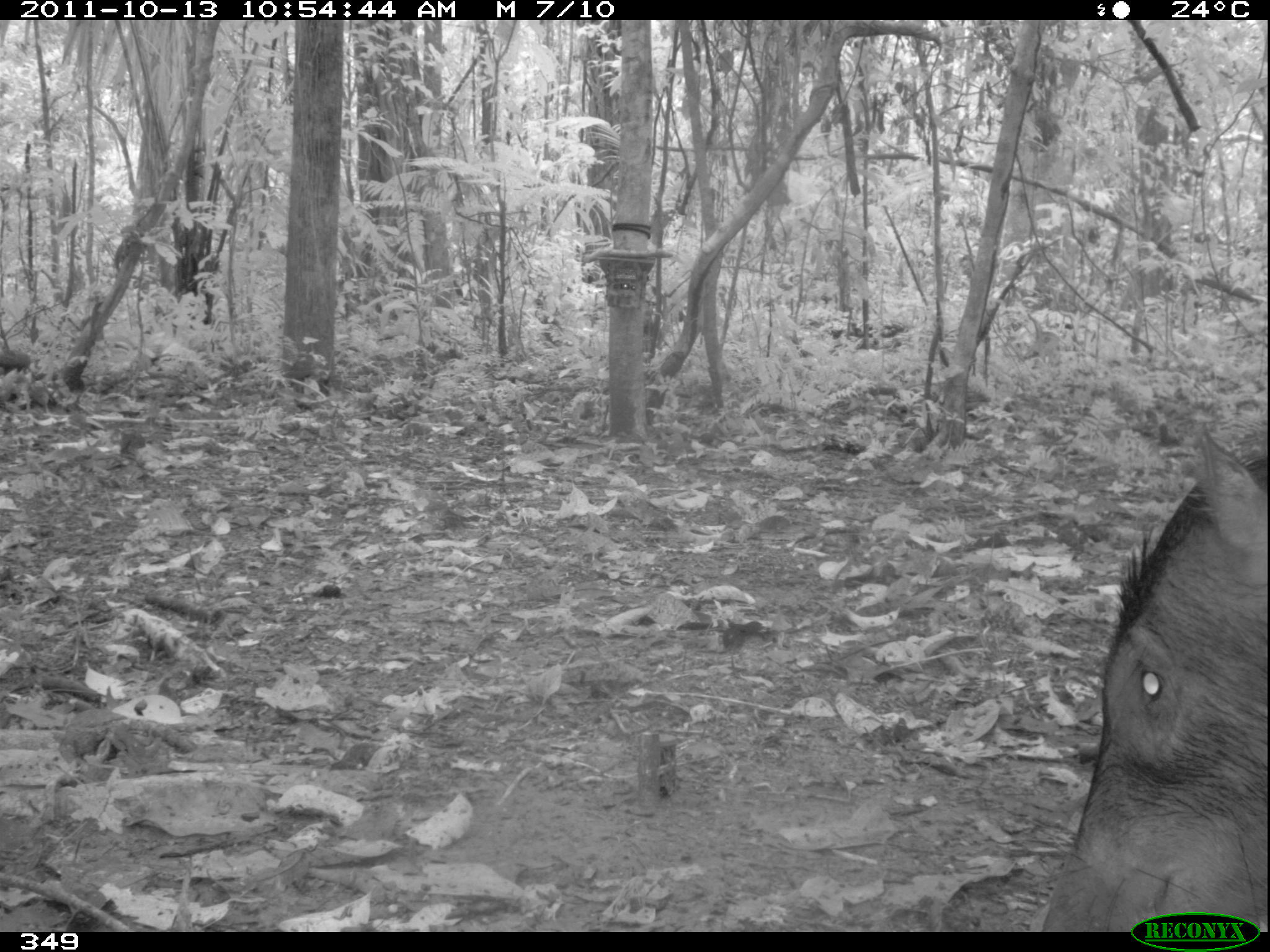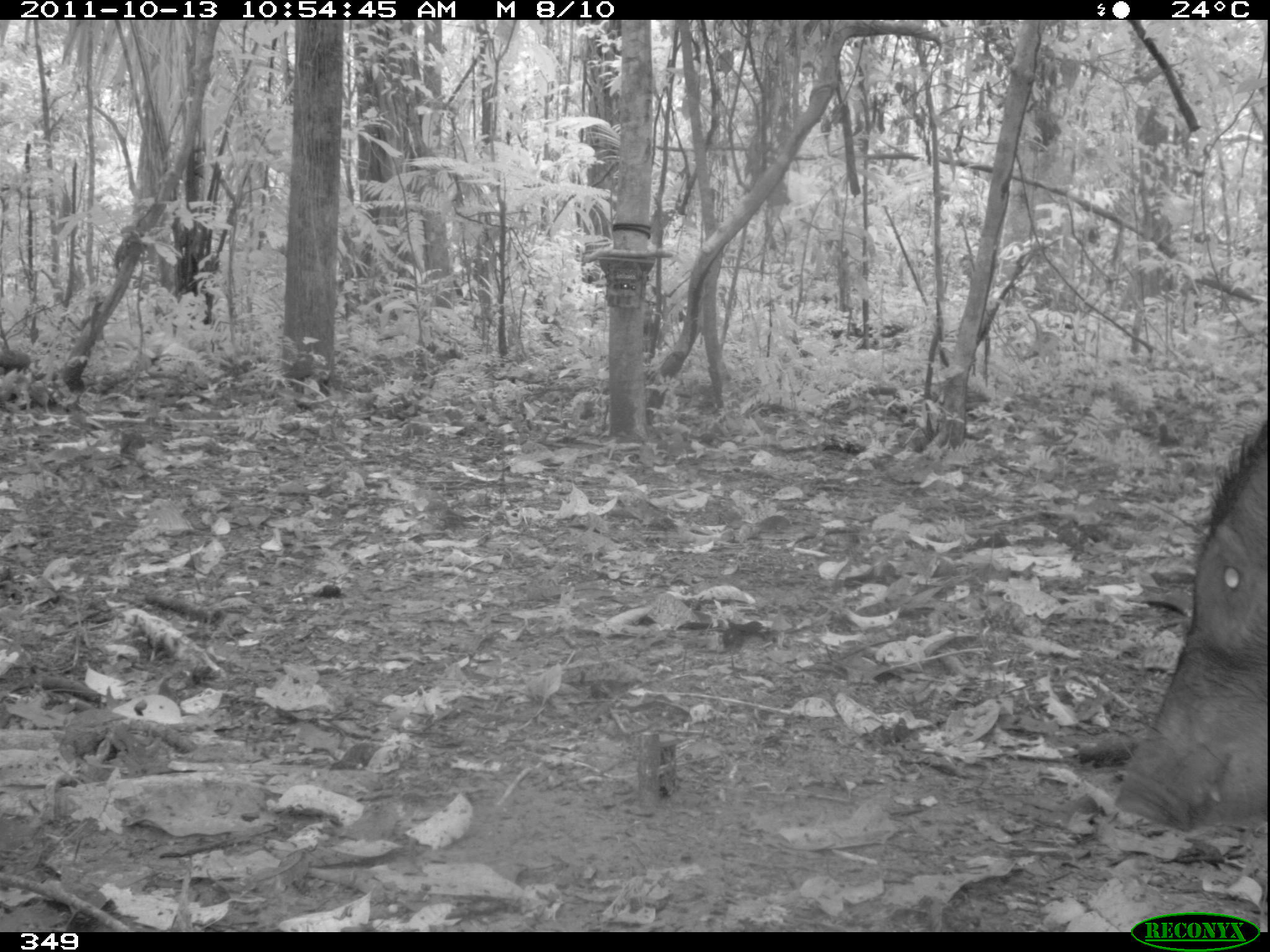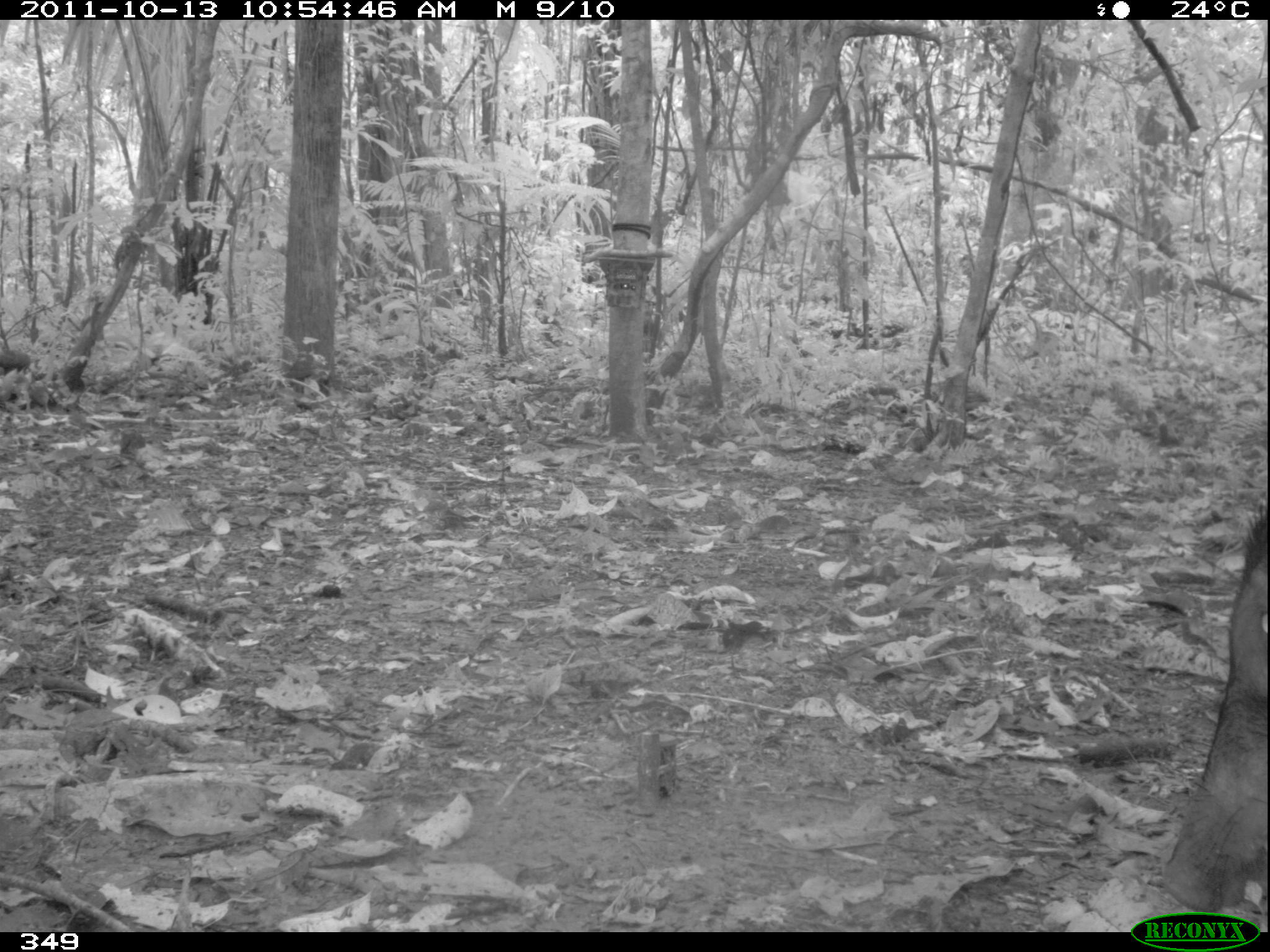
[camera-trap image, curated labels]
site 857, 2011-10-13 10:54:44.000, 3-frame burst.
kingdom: Animalia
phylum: Chordata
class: Mammalia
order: Artiodactyla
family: Tayassuidae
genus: Tayassu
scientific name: Tayassu pecari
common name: white-lipped peccary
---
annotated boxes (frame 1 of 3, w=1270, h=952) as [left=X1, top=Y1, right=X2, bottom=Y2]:
tayassu pecari: [left=1024, top=428, right=1269, bottom=931]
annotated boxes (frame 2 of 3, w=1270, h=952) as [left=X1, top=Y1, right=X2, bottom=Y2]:
tayassu pecari: [left=1117, top=422, right=1267, bottom=831]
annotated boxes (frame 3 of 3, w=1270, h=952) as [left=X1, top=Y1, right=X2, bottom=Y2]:
tayassu pecari: [left=1158, top=504, right=1270, bottom=914]